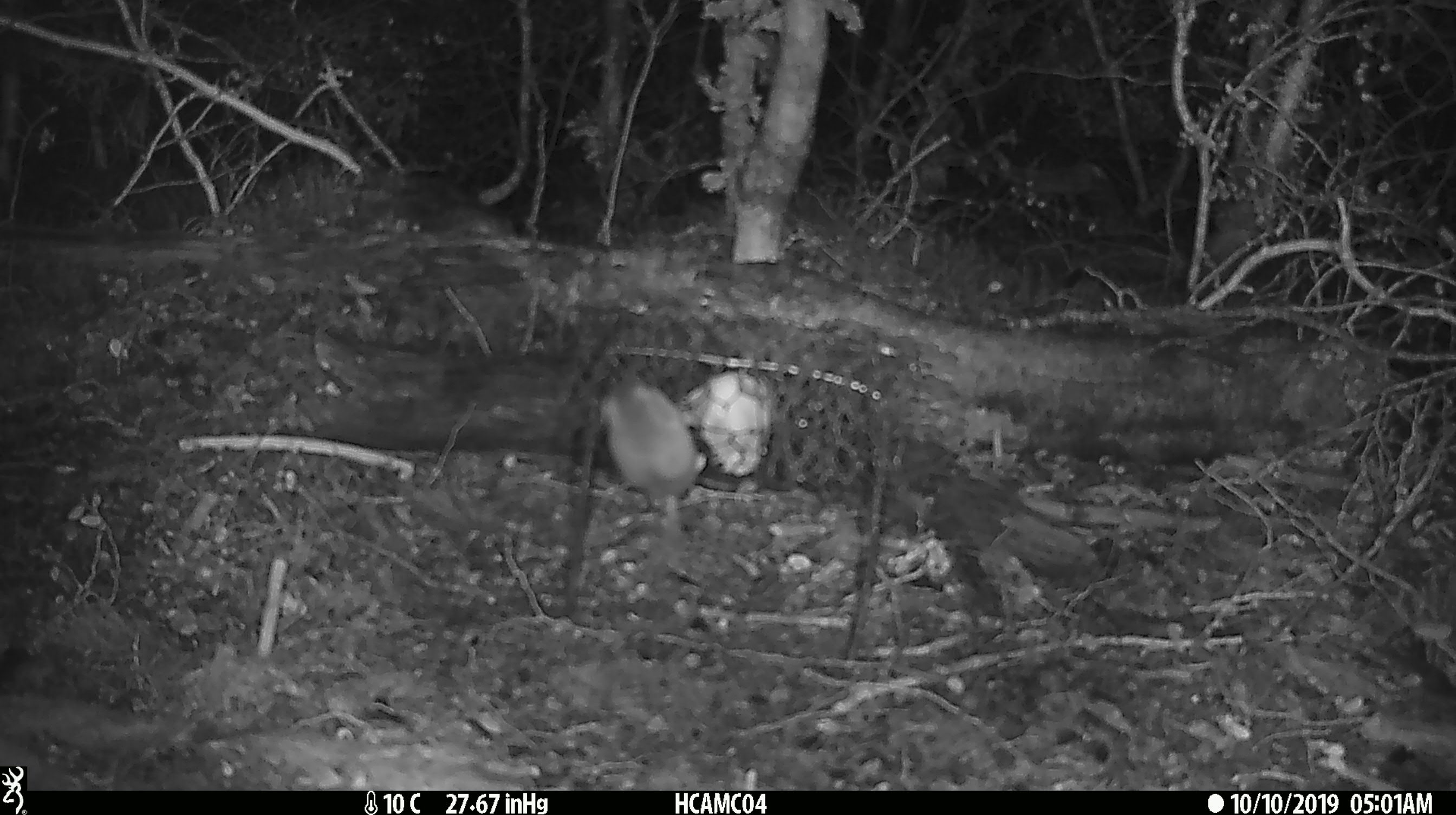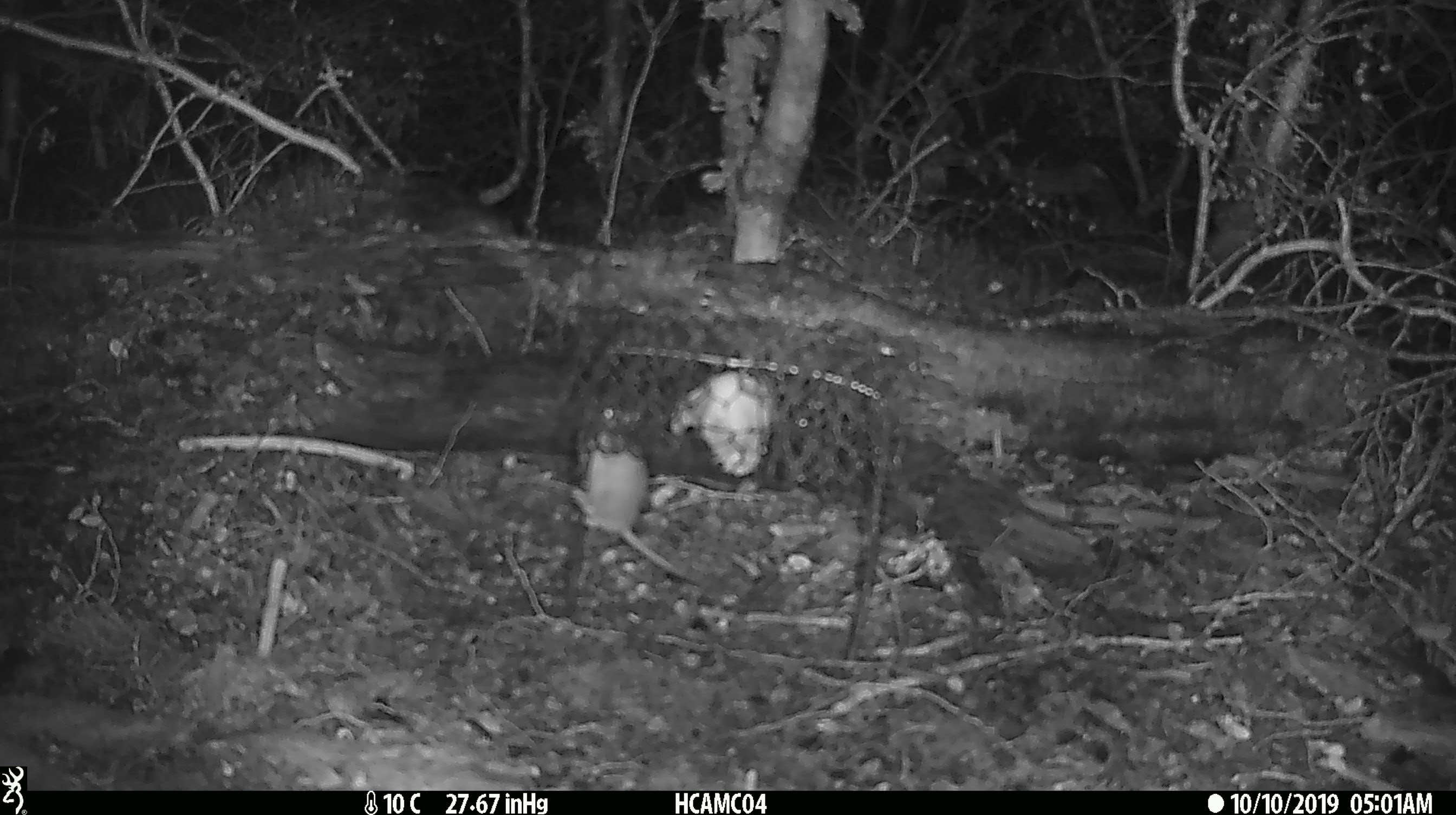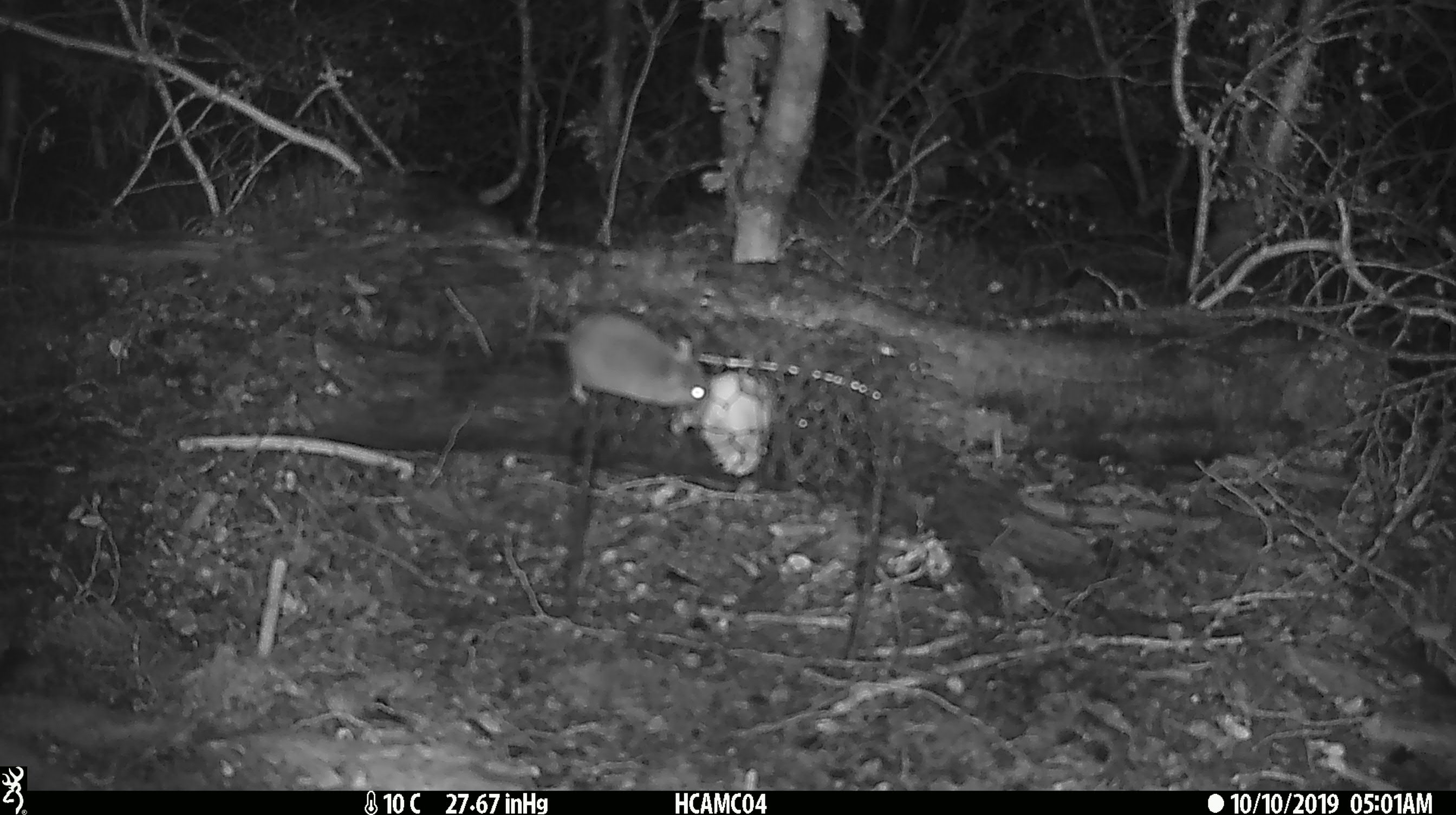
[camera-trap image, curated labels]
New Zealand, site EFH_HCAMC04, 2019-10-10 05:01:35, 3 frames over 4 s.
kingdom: Animalia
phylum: Chordata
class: Mammalia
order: Rodentia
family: Muridae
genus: Mus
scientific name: Mus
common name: mouse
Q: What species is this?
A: Mouse (Mus).